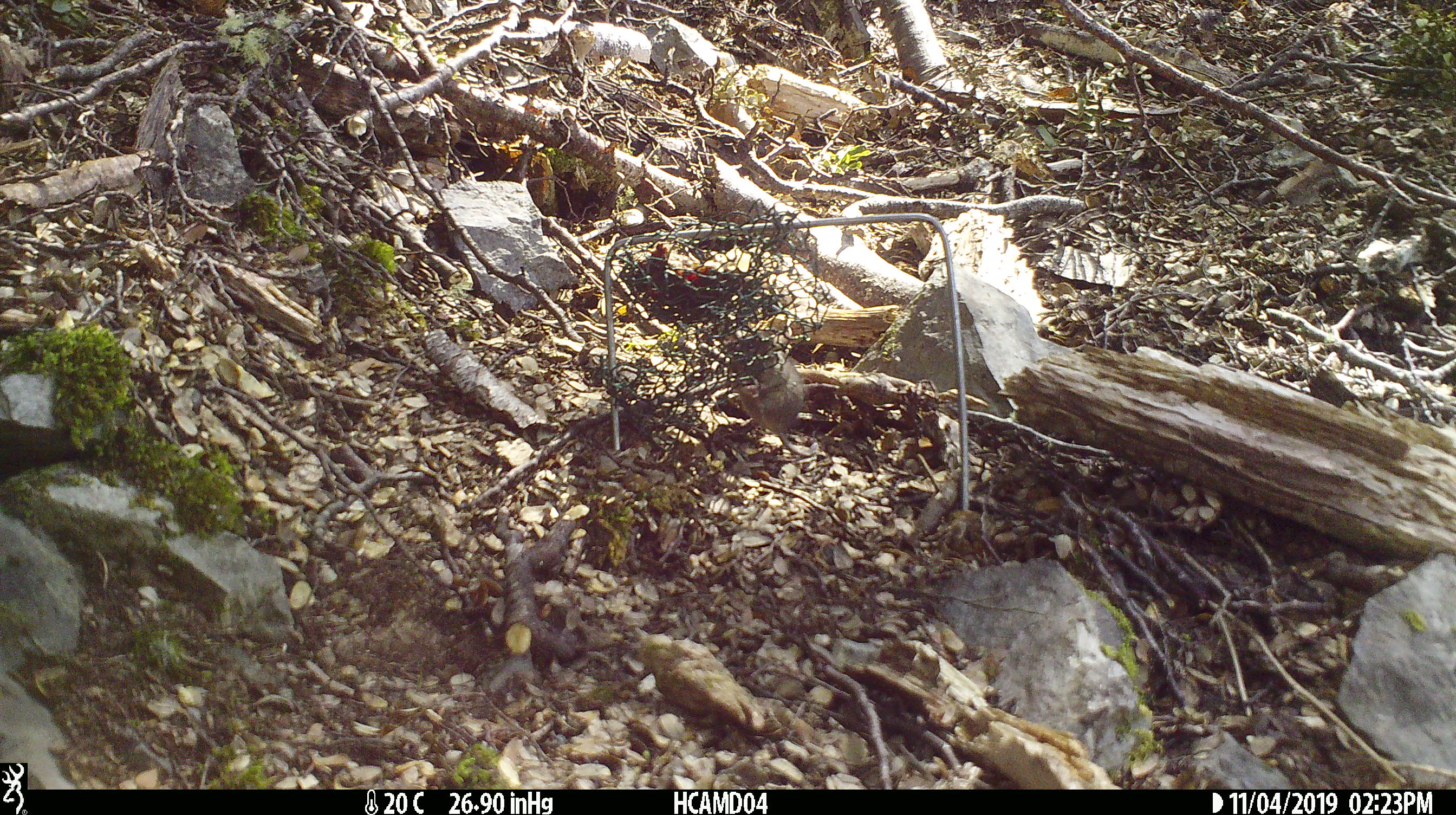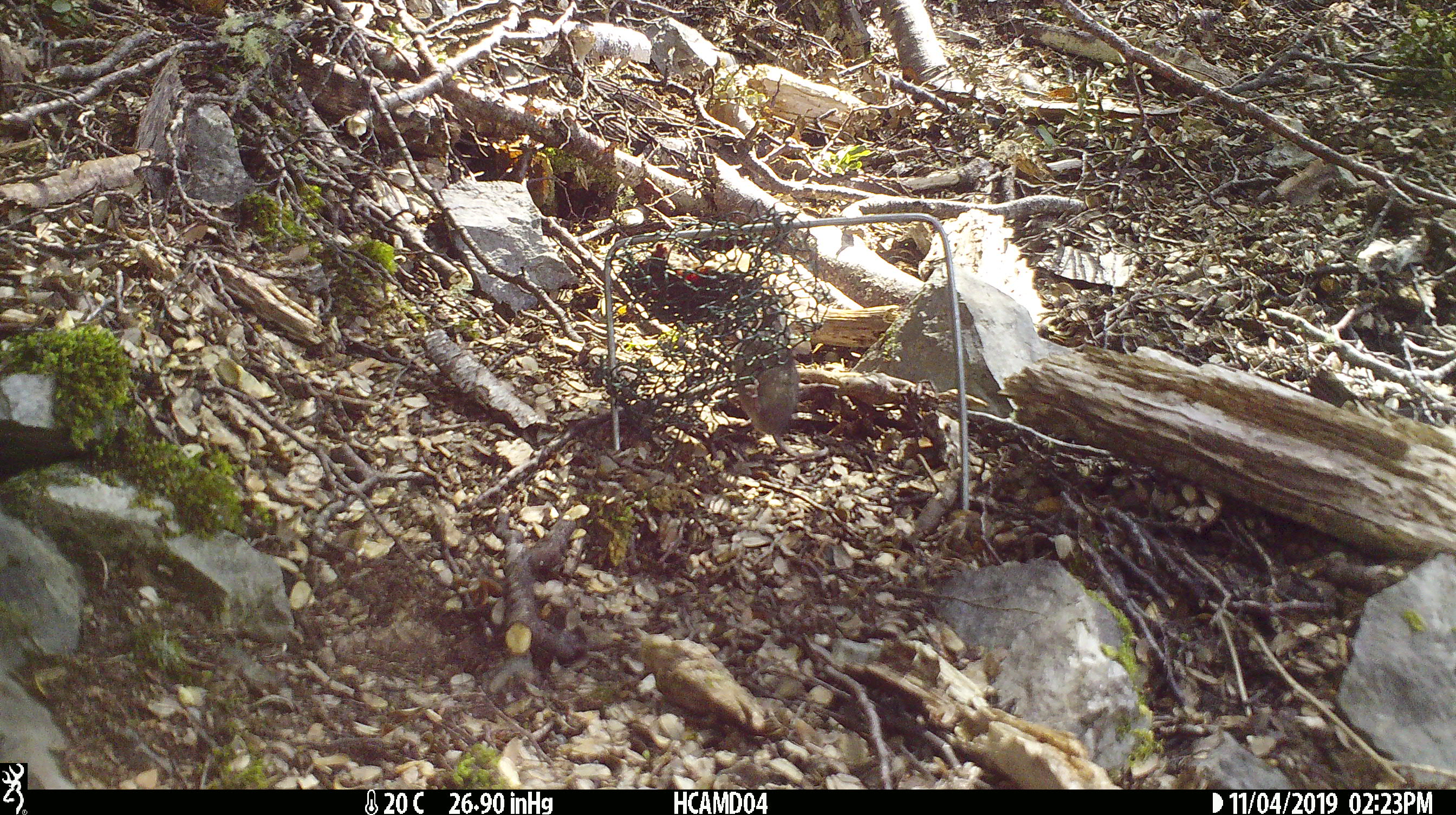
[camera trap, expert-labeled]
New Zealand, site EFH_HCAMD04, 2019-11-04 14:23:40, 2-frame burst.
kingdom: Animalia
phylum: Chordata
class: Mammalia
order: Rodentia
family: Muridae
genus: Mus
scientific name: Mus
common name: mouse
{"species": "mouse (Mus)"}